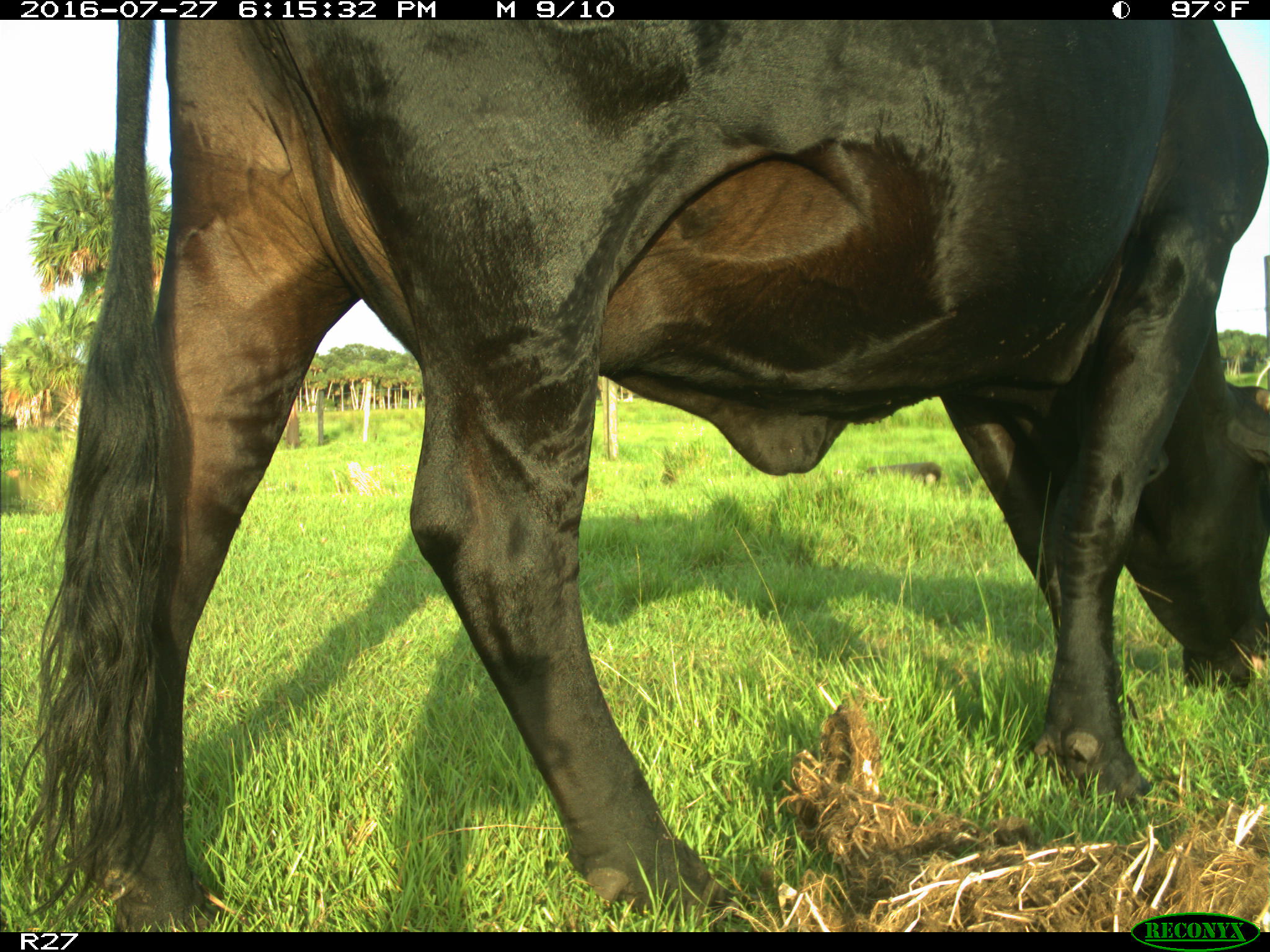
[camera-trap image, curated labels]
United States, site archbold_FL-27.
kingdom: Animalia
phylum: Chordata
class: Mammalia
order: Artiodactyla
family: Bovidae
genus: Bos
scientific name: Bos taurus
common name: domestic cow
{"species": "Bos taurus (domestic cow)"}